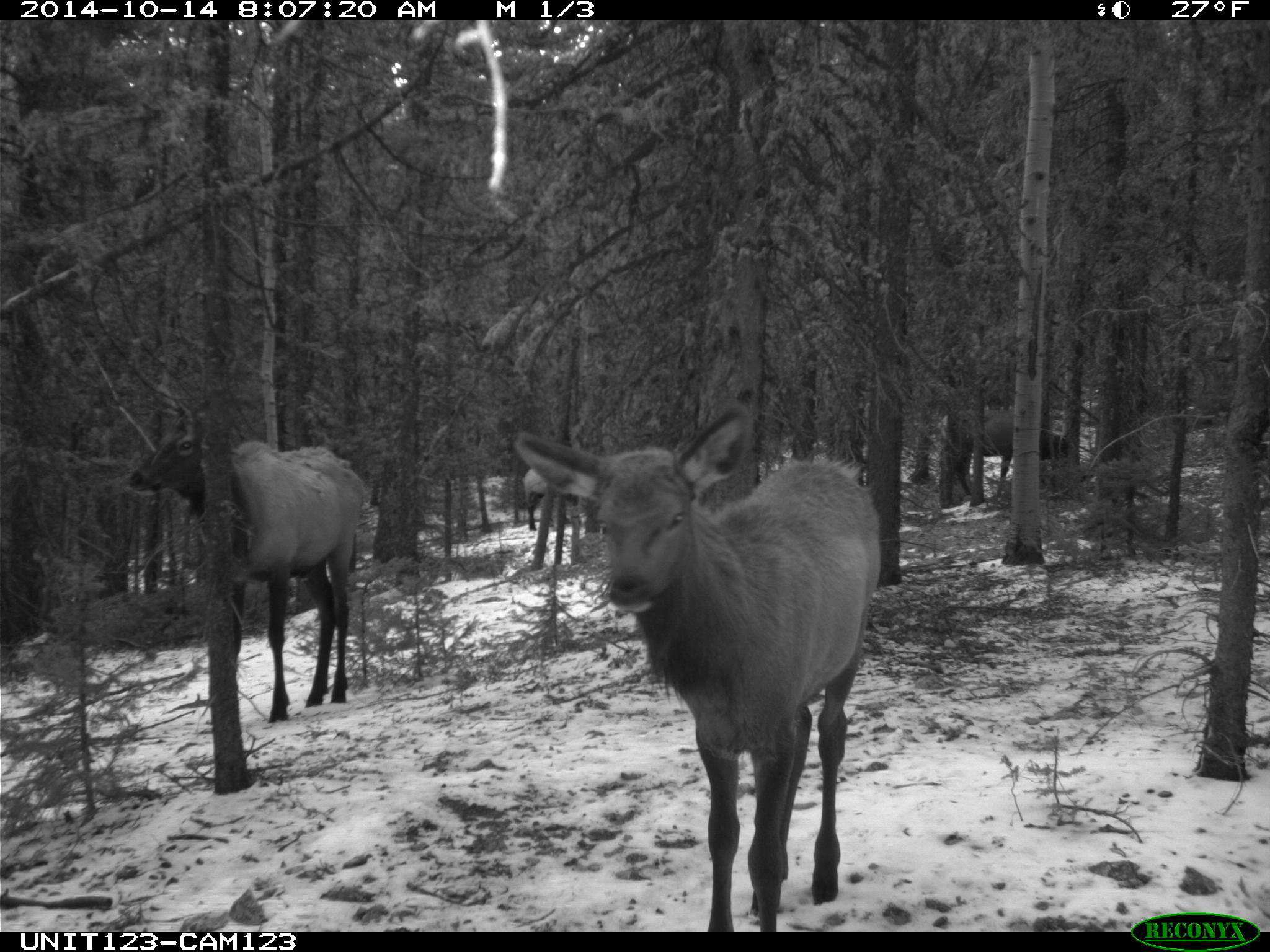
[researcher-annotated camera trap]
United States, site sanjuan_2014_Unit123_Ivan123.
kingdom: Animalia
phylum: Chordata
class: Mammalia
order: Artiodactyla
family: Cervidae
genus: Cervus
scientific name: Cervus elaphus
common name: red deer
Cervus elaphus (red deer).